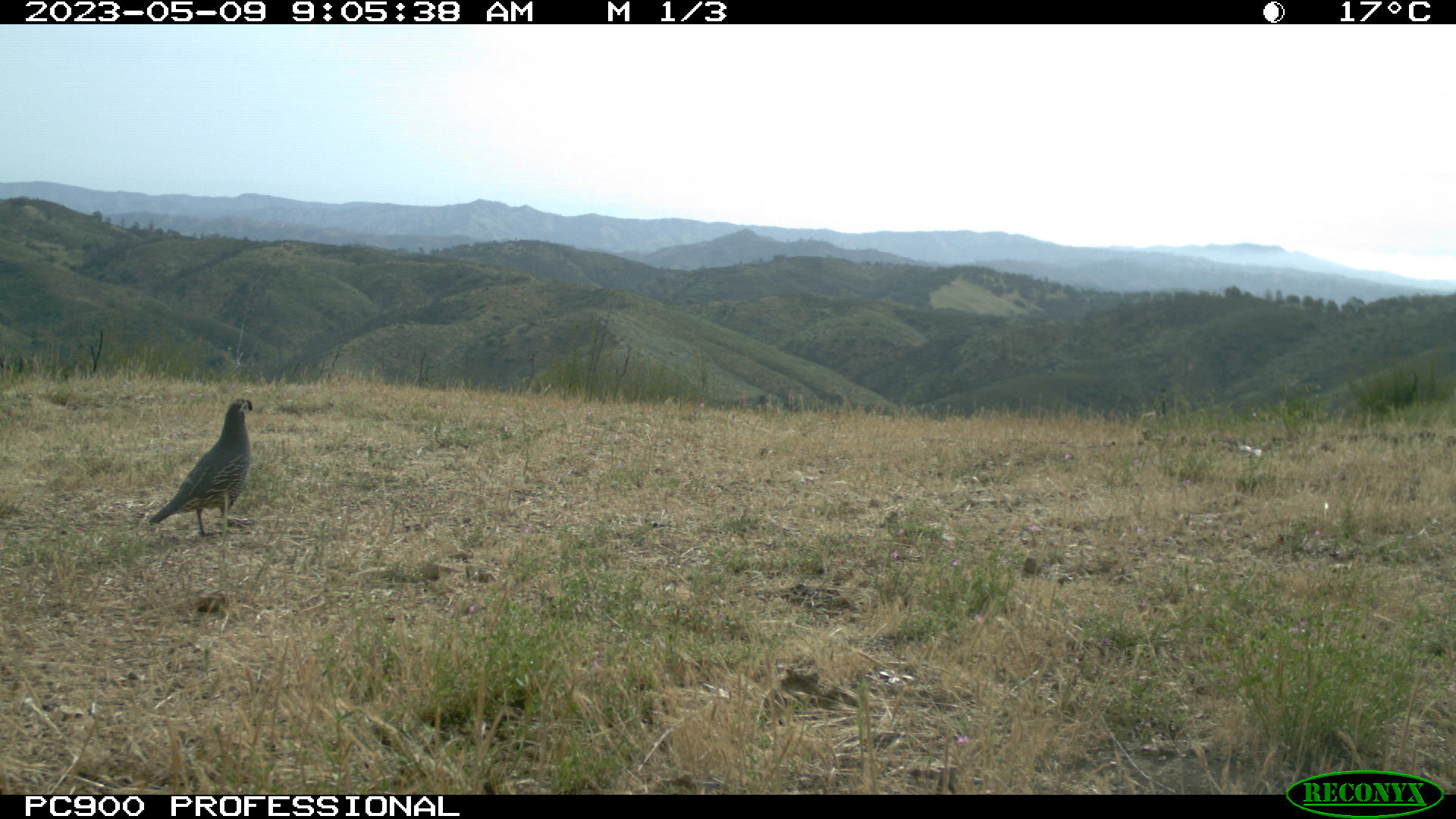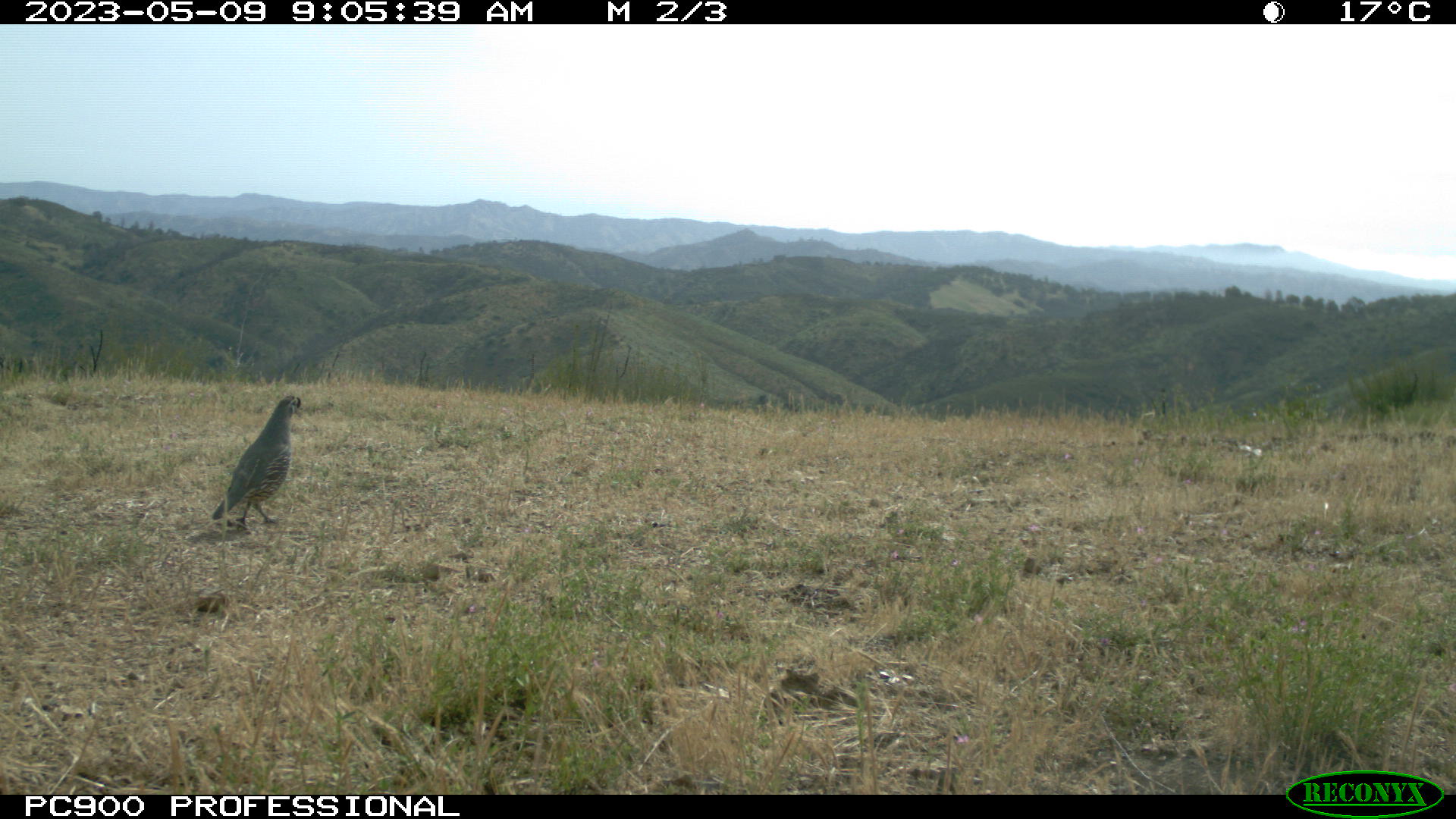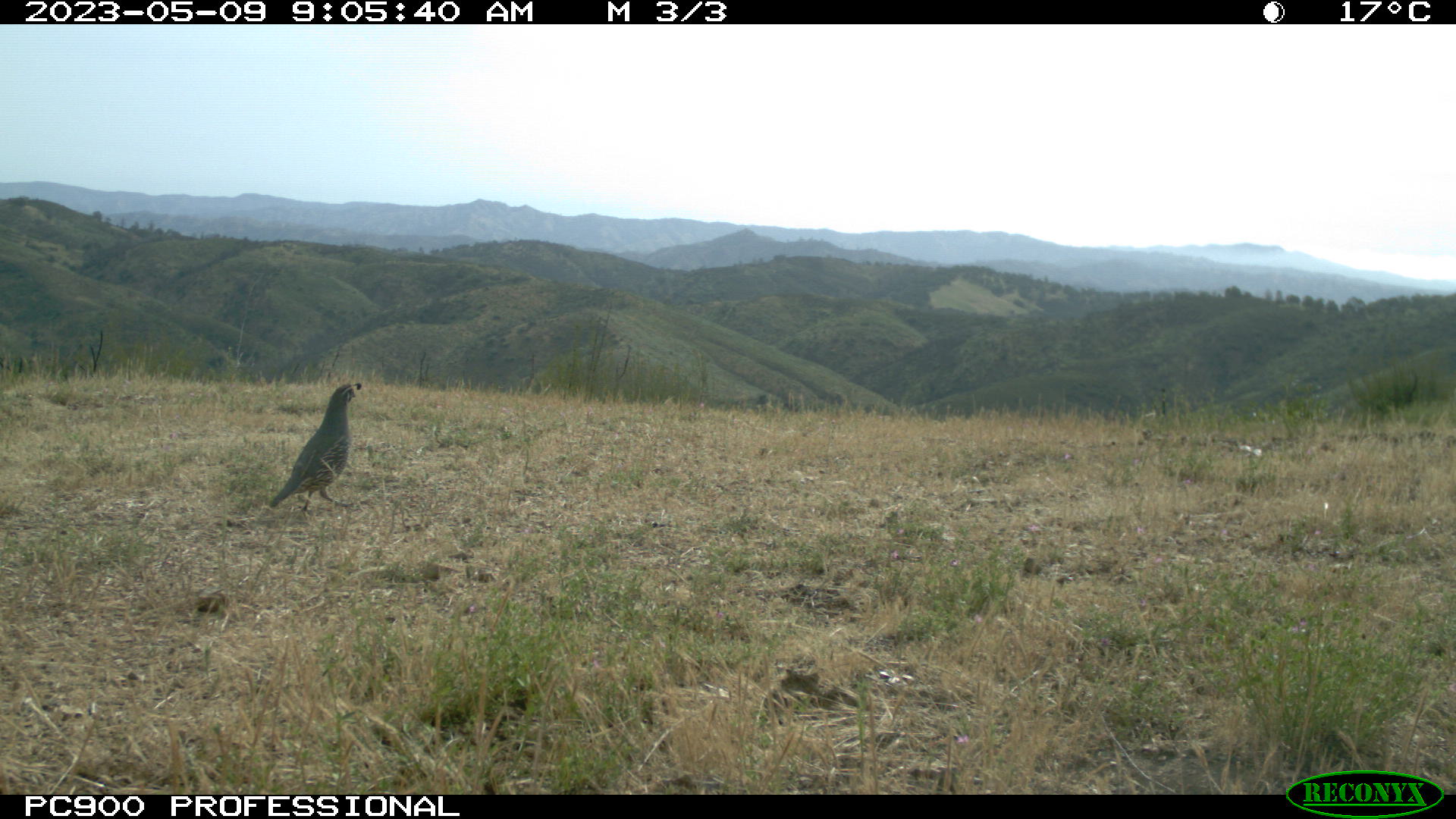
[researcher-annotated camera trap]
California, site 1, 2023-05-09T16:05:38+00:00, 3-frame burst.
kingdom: Animalia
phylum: Chordata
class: Aves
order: Passeriformes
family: Corvidae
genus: Corvus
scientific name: Corvus brachyrhynchos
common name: american crow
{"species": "american crow (Corvus brachyrhynchos)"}